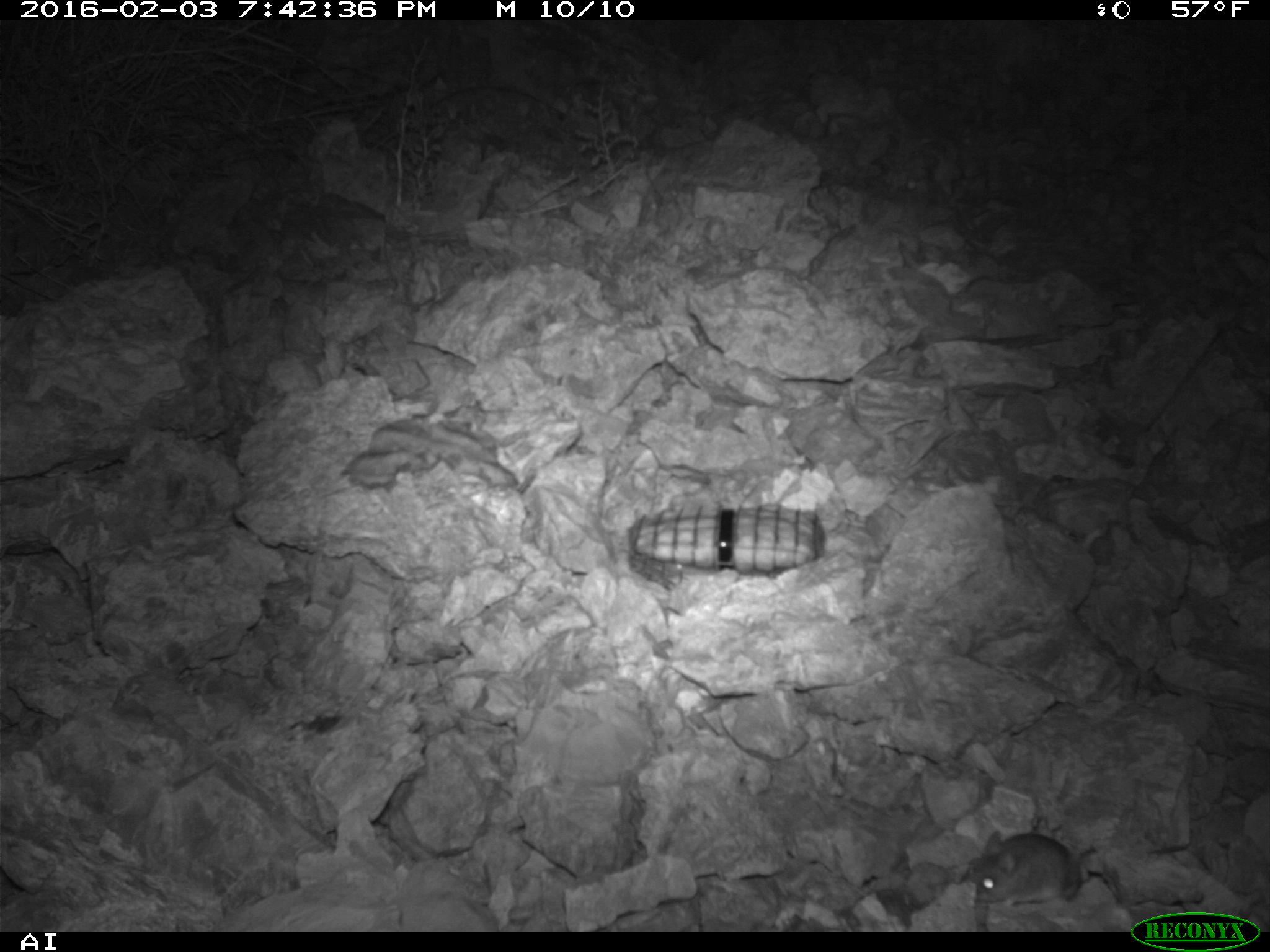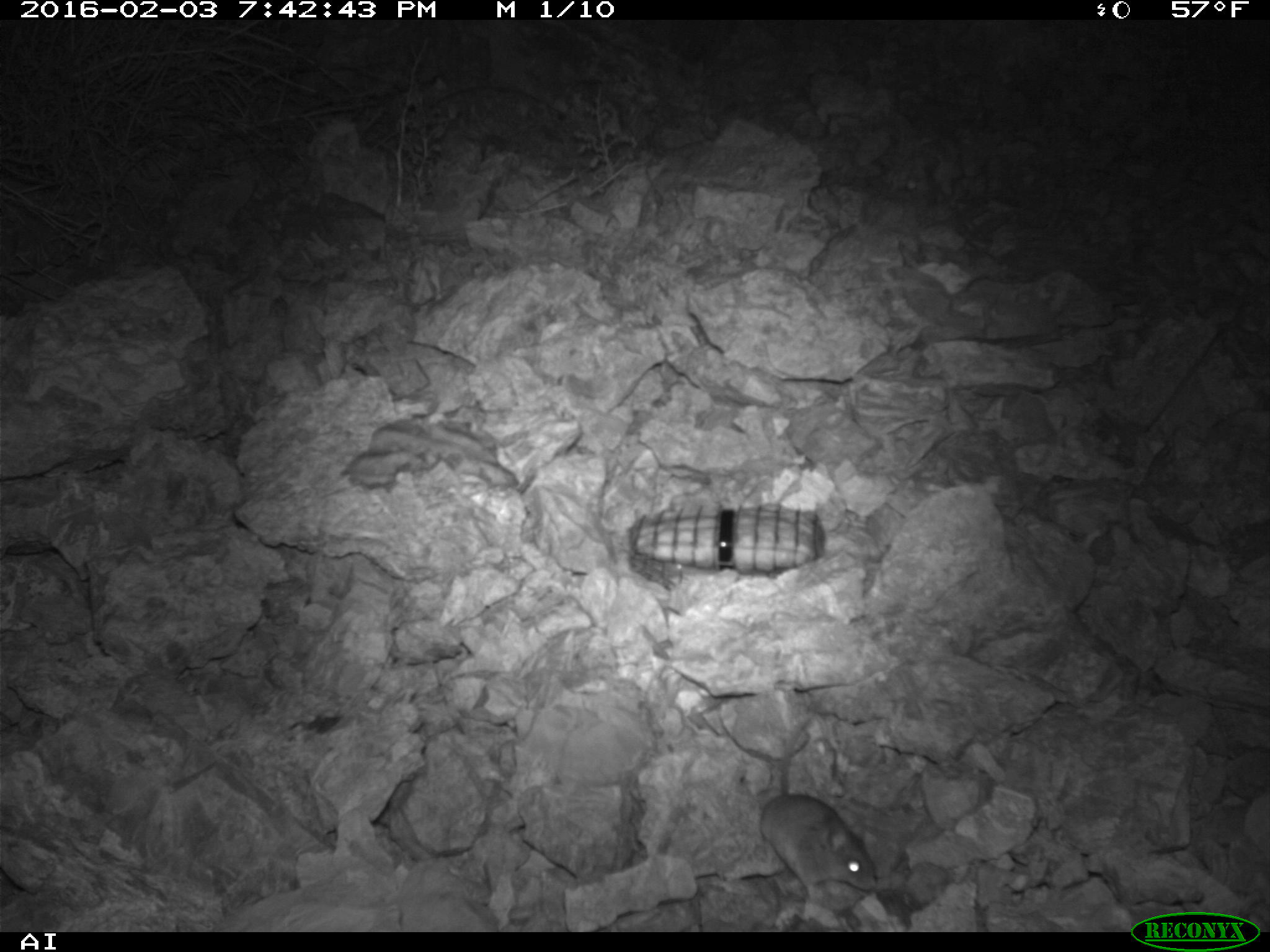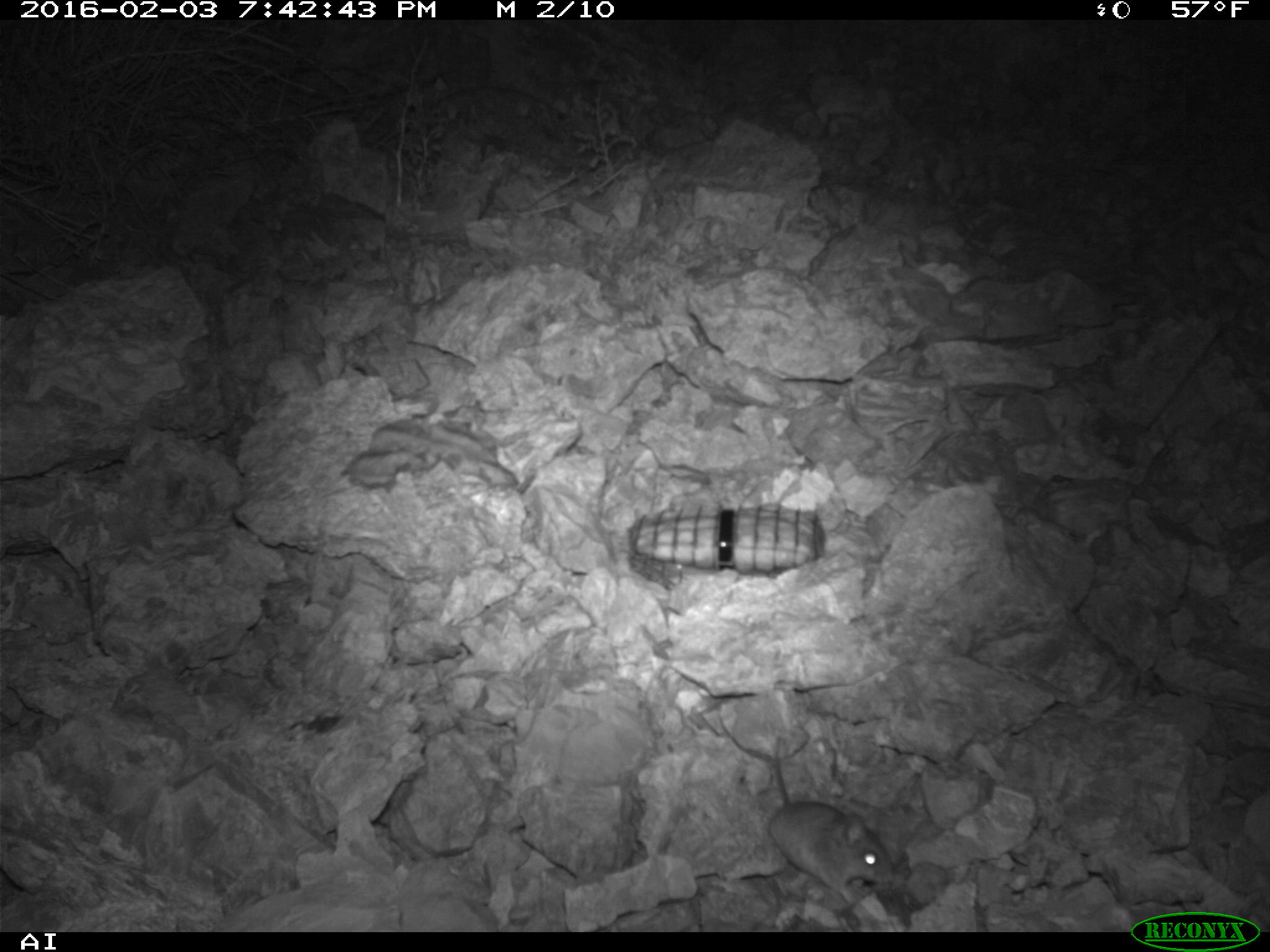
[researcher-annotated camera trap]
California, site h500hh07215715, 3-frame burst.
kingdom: Animalia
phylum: Chordata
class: Mammalia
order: Rodentia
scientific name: Rodentia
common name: rodent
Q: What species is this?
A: Rodent (Rodentia).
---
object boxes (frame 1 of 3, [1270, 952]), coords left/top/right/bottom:
rodent: 978/827/1086/909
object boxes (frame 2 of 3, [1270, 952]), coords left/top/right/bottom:
rodent: 759/733/877/904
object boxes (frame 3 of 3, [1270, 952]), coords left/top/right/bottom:
rodent: 766/736/893/906